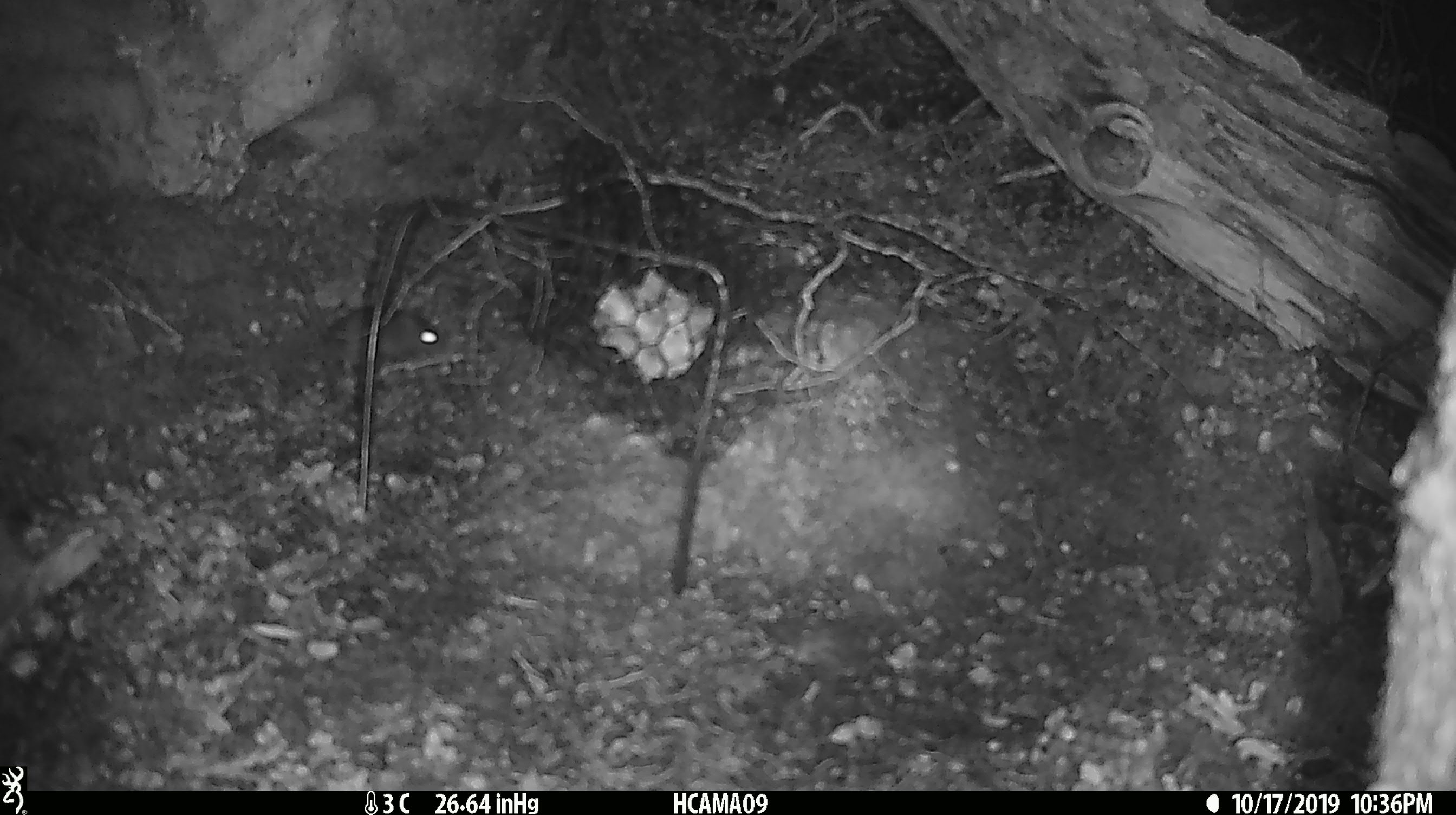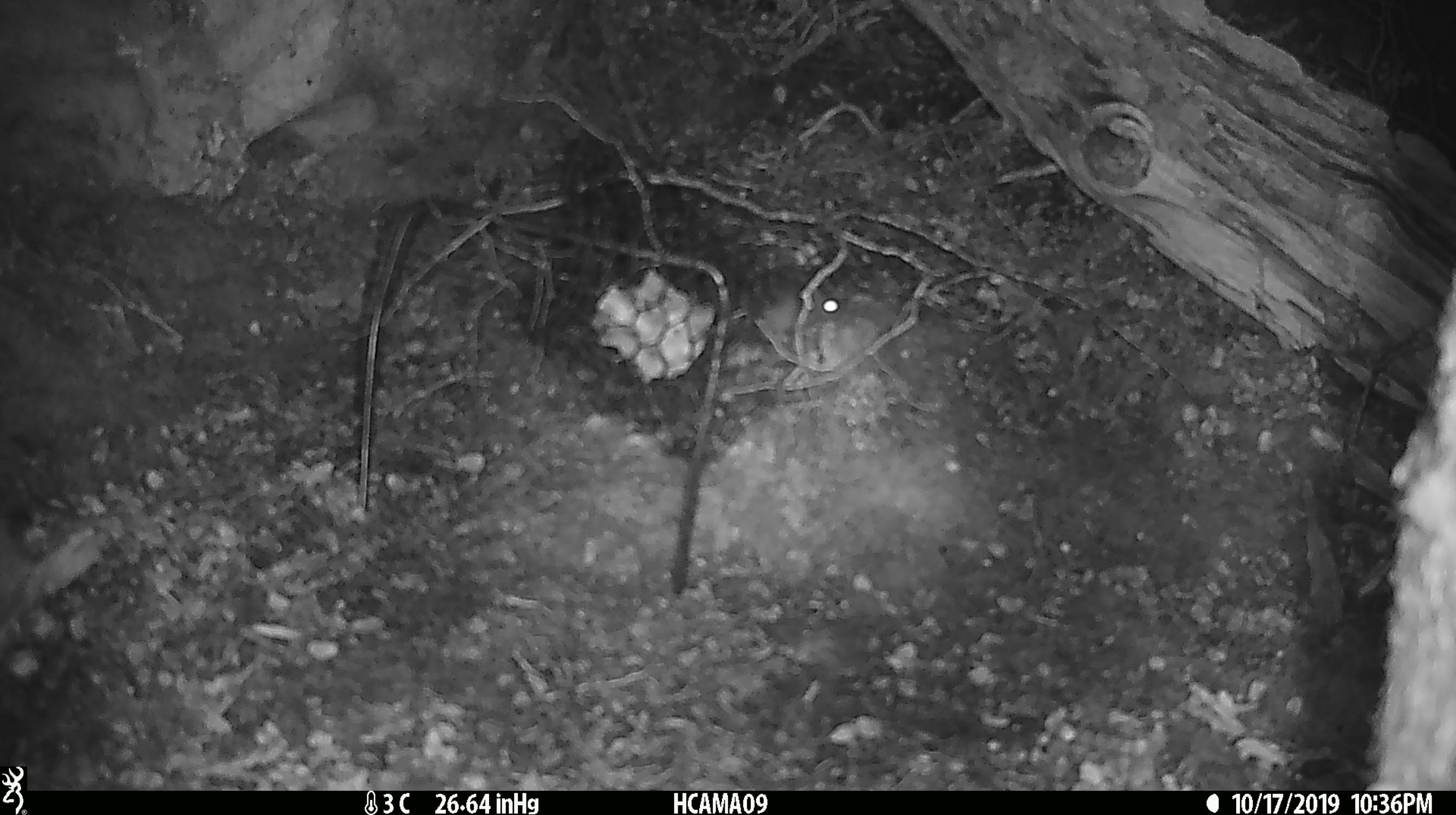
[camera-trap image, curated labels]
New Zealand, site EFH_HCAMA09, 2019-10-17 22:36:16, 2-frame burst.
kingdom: Animalia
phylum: Chordata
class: Mammalia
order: Rodentia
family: Muridae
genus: Mus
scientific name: Mus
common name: mouse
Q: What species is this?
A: Mouse (Mus).